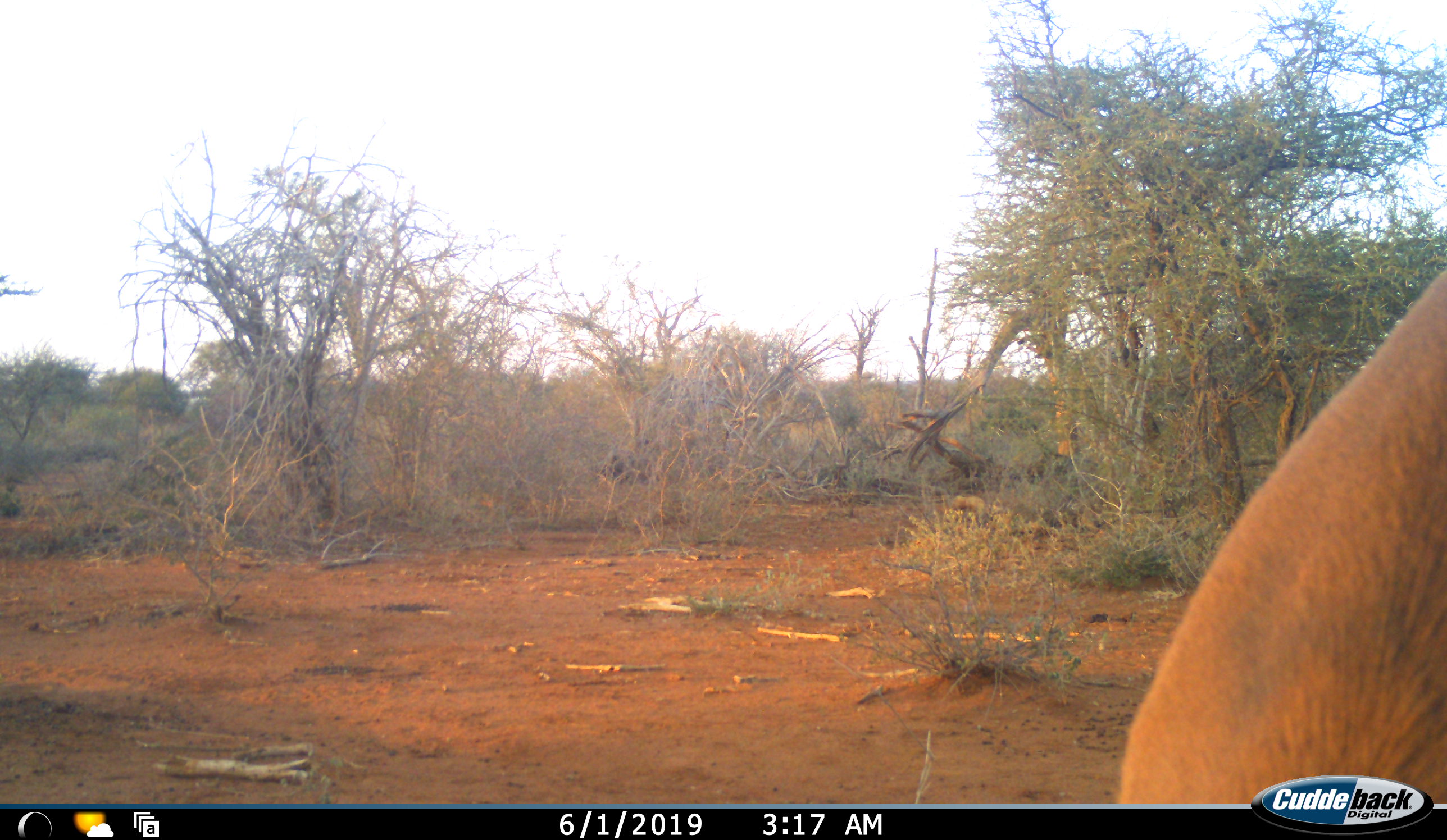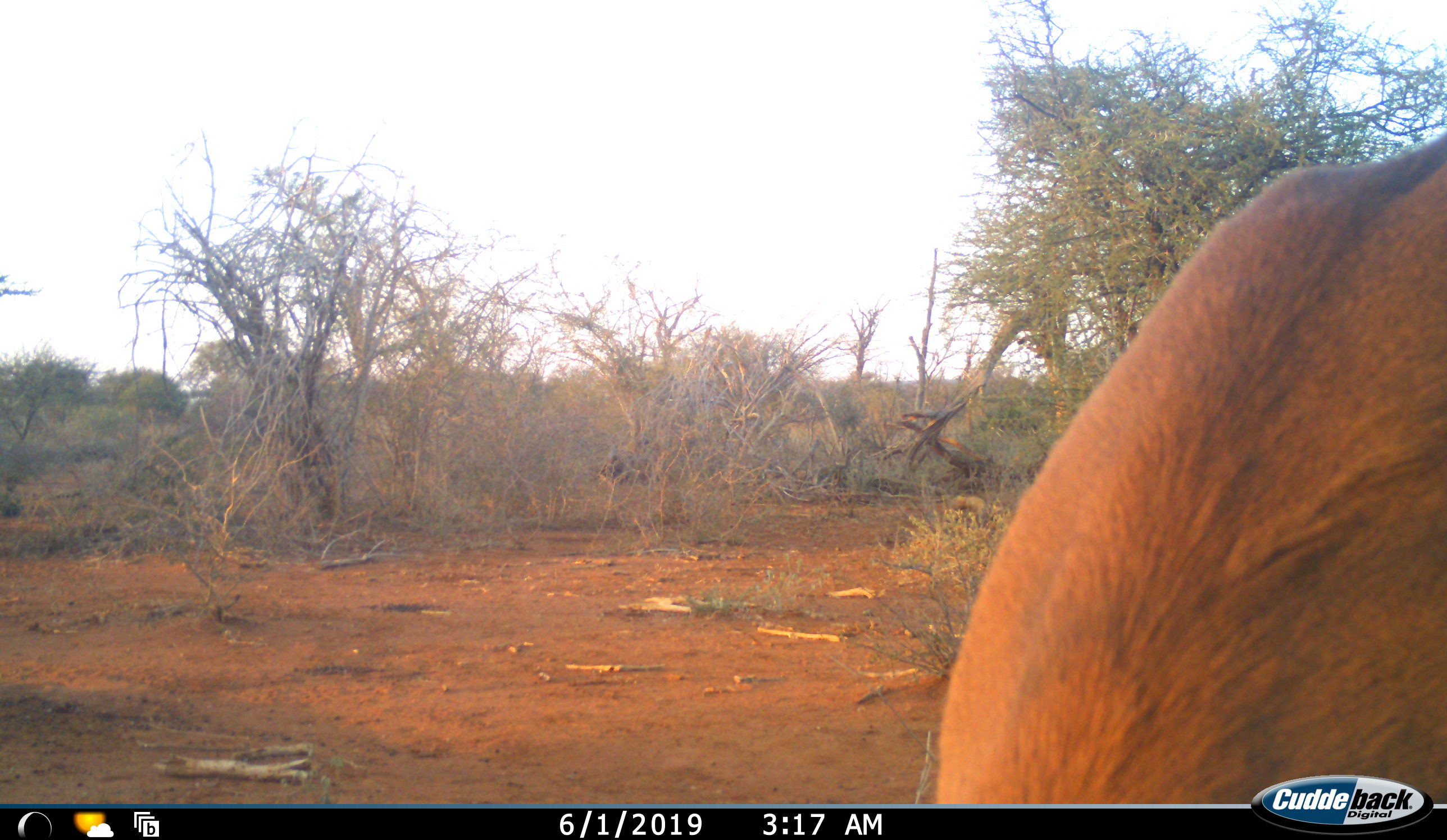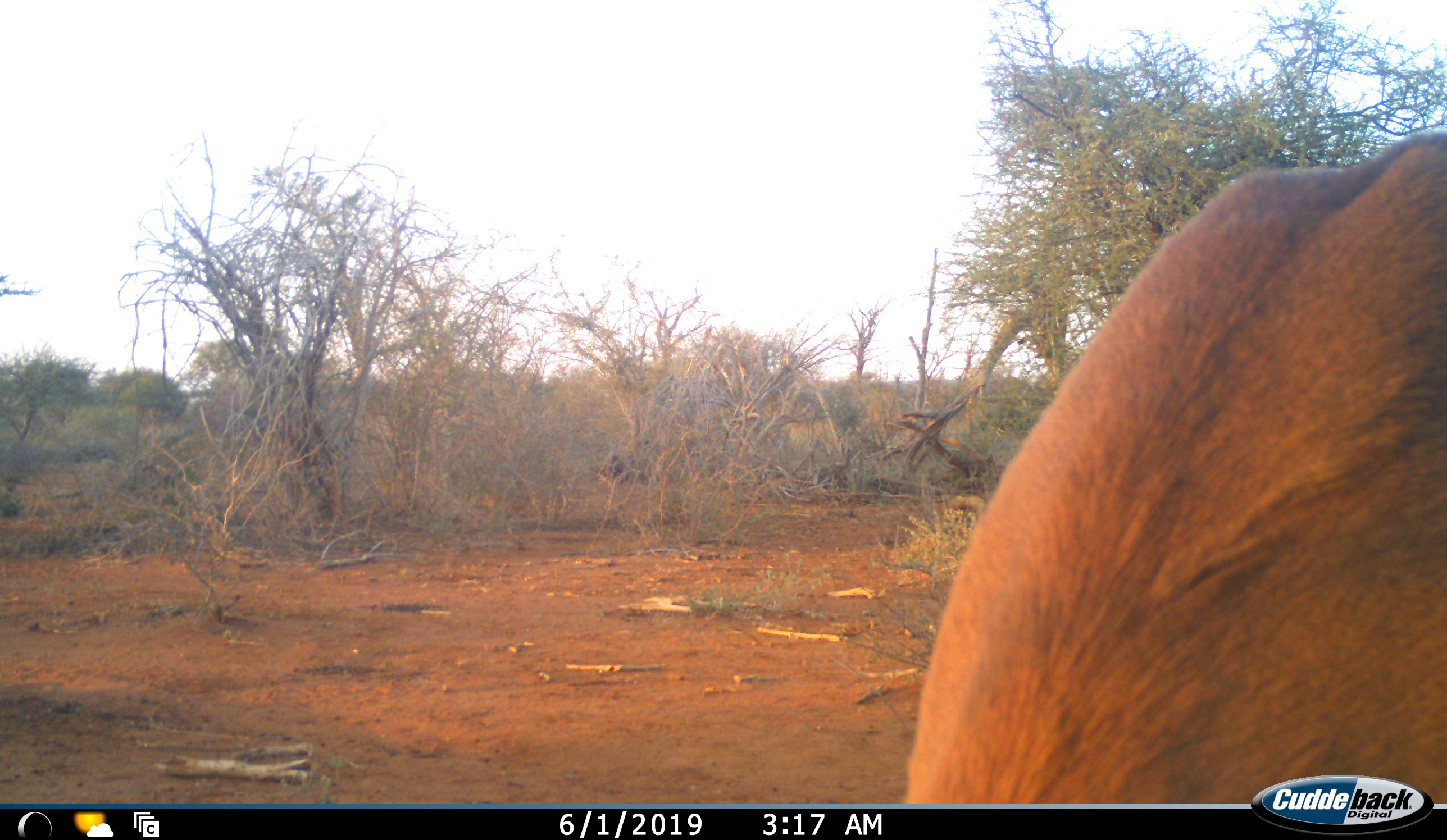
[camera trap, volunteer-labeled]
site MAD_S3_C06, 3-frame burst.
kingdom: Animalia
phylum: Chordata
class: Mammalia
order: Artiodactyla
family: Bovidae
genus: Aepyceros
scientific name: Aepyceros melampus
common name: impala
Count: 1.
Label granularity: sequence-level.